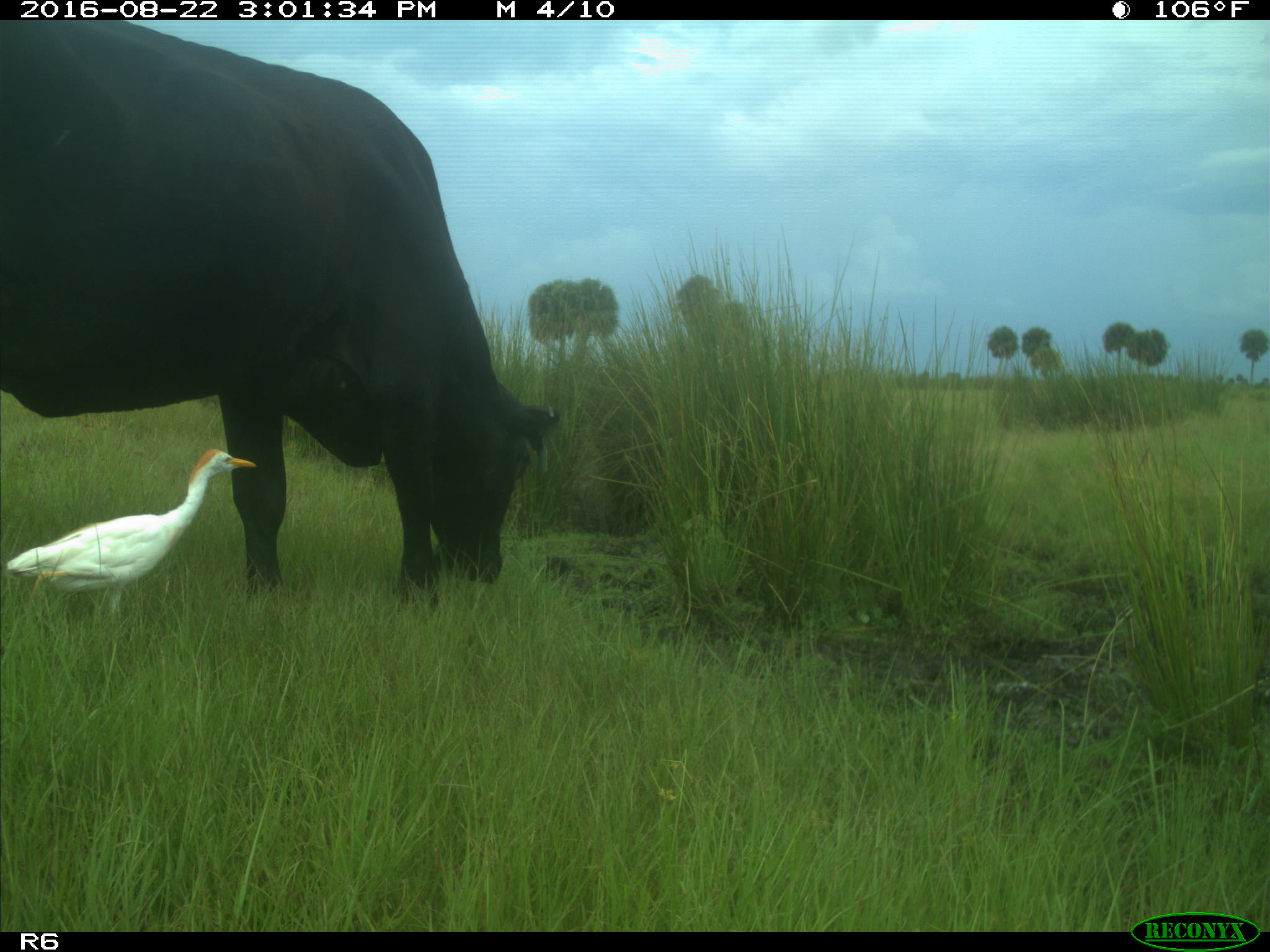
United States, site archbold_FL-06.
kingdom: Animalia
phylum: Chordata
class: Mammalia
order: Artiodactyla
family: Bovidae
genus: Bos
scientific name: Bos taurus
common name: domestic cow